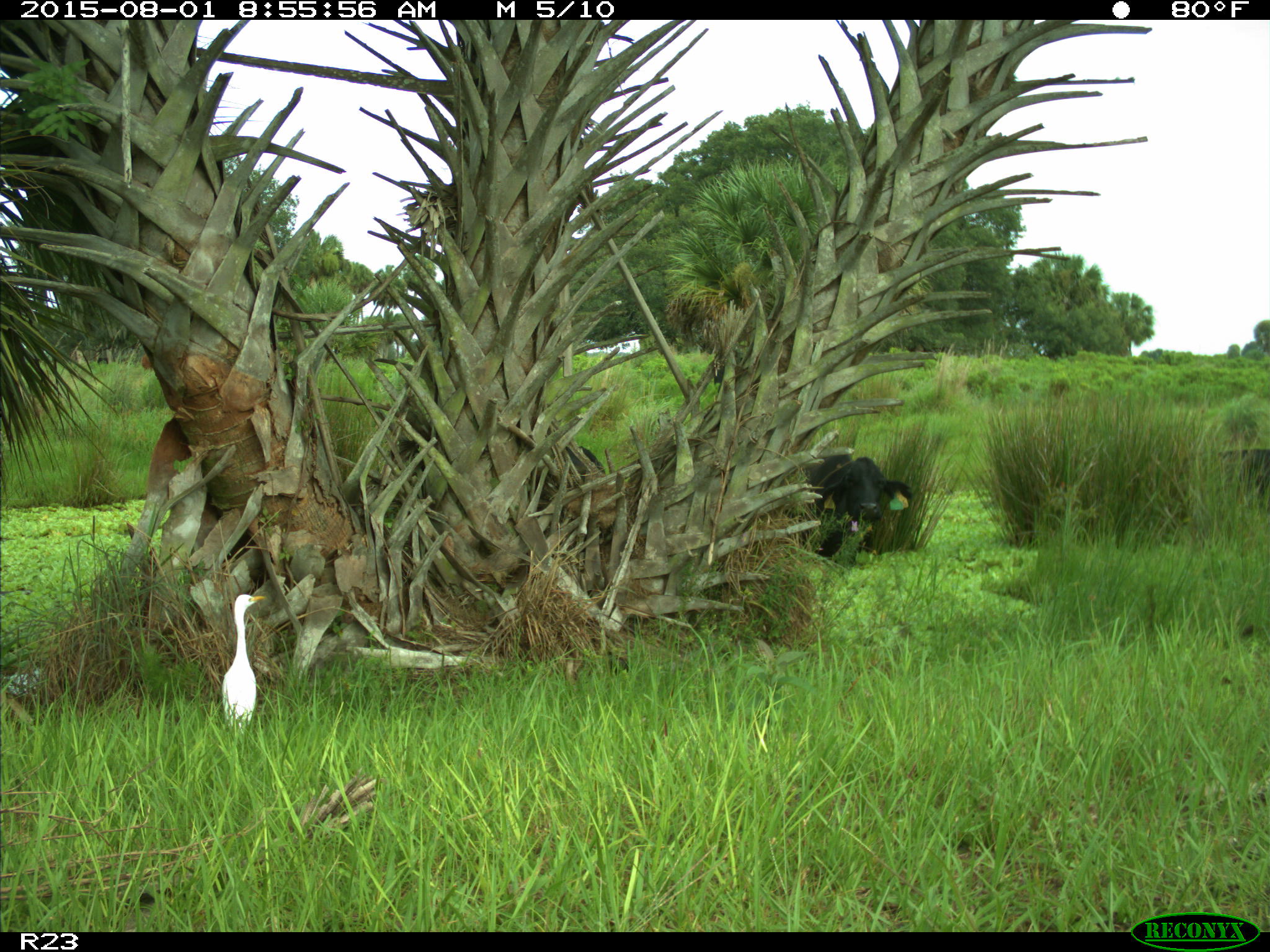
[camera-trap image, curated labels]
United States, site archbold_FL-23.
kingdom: Animalia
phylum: Chordata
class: Mammalia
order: Artiodactyla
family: Bovidae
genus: Bos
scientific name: Bos taurus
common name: domestic cow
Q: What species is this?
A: Bos taurus (domestic cow).